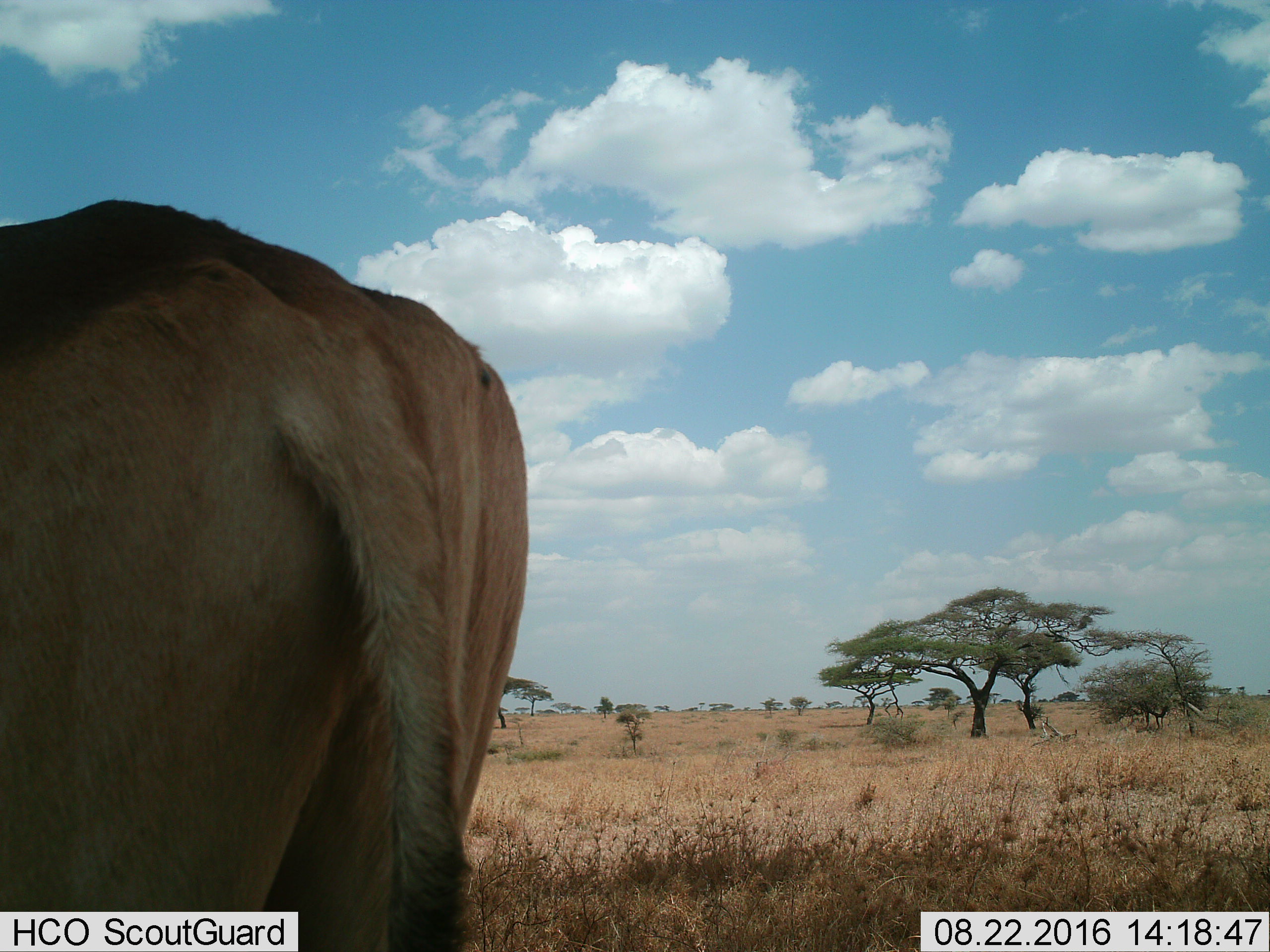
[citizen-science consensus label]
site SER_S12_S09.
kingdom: Animalia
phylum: Chordata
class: Mammalia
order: Carnivora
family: Felidae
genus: Panthera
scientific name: Panthera leo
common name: lion female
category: lionfemale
Lionfemale (lion female) (Panthera leo), count 1. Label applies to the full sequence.